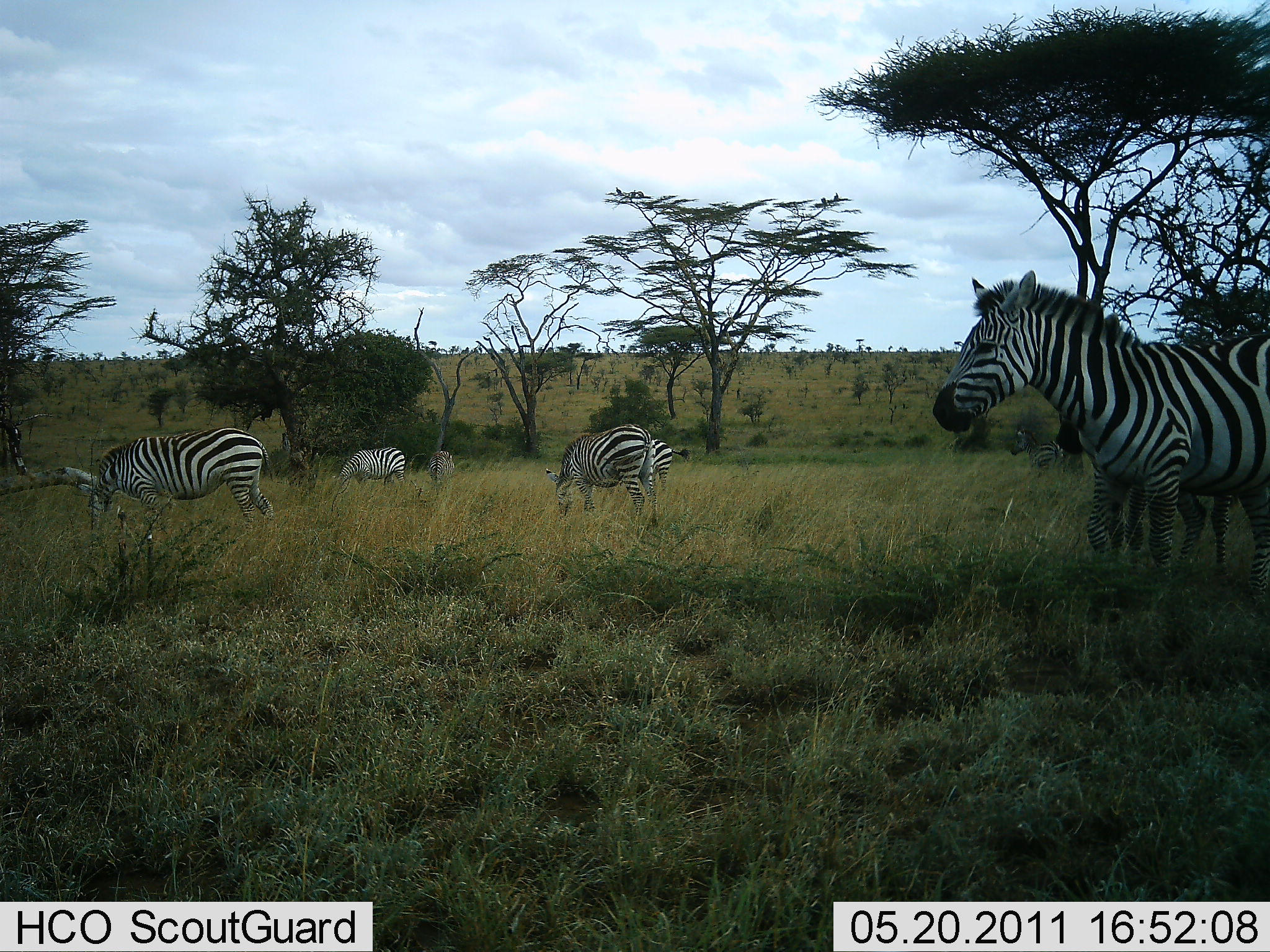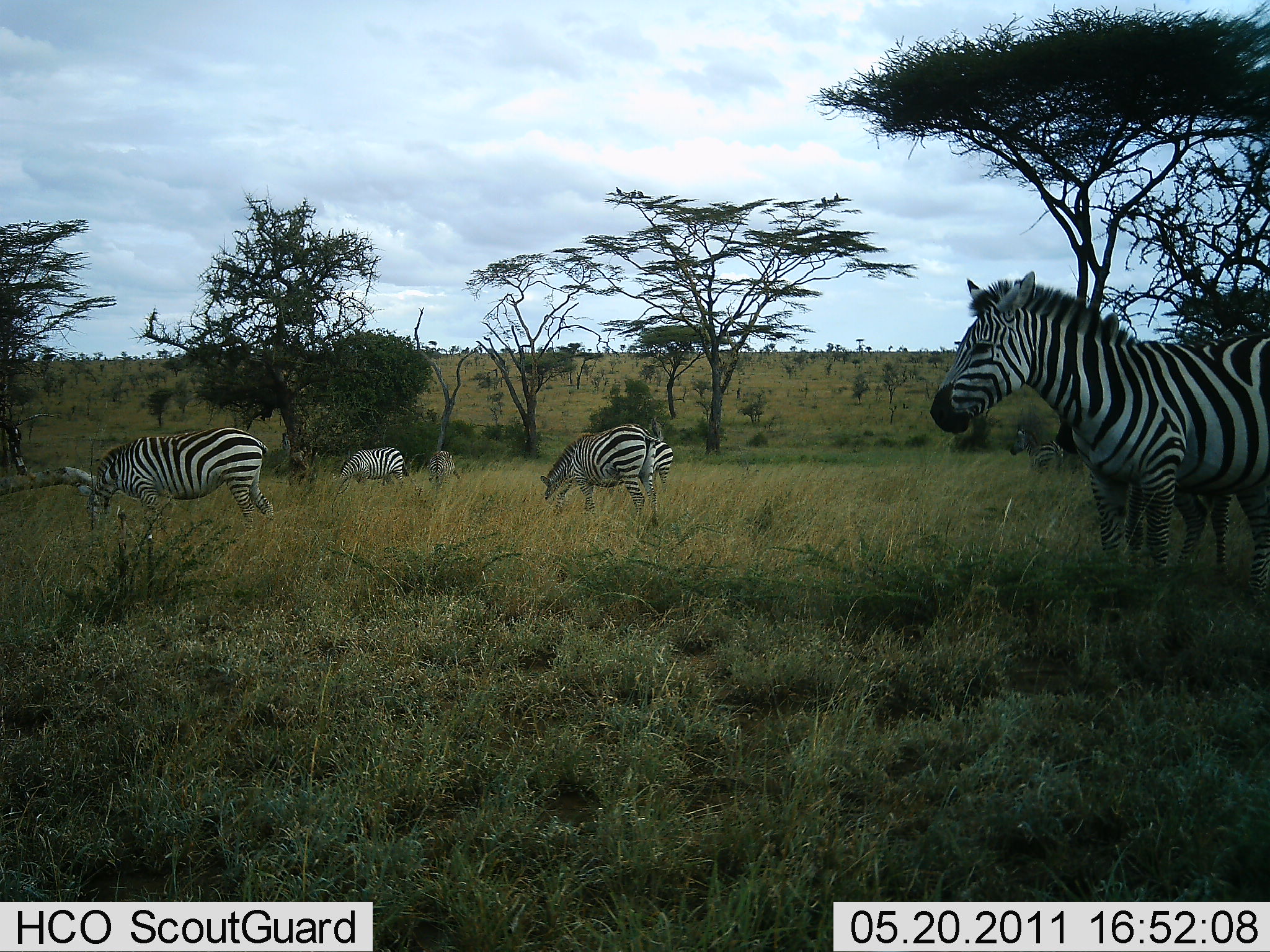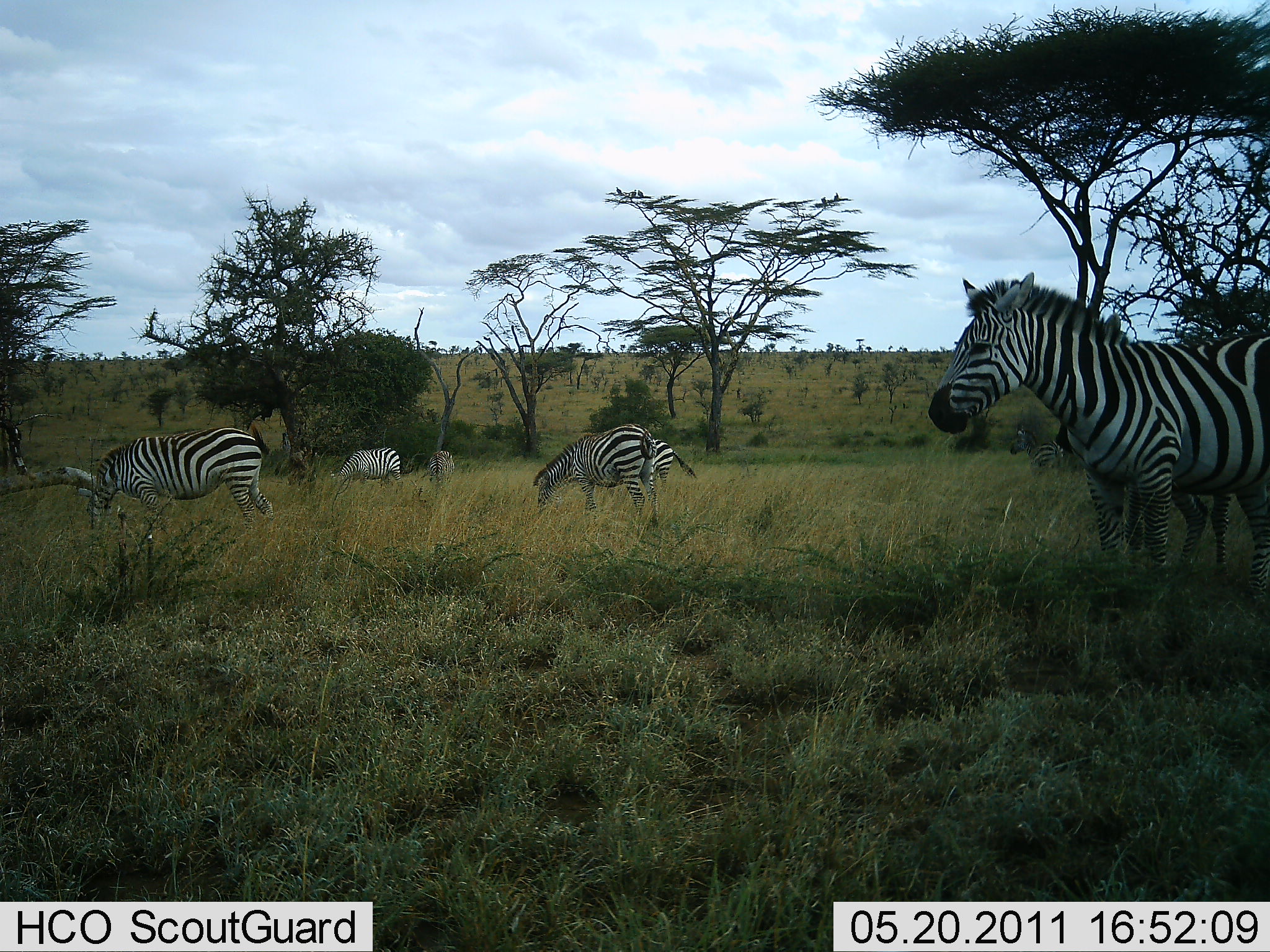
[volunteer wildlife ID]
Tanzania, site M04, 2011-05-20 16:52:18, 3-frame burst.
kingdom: Animalia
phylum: Chordata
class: Mammalia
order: Perissodactyla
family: Equidae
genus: Equus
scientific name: Equus quagga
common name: plains zebra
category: zebra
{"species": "zebra (plains zebra) (Equus quagga)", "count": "6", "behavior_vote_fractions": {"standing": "64%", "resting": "9%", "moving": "9%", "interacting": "0%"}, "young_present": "9%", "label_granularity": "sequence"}